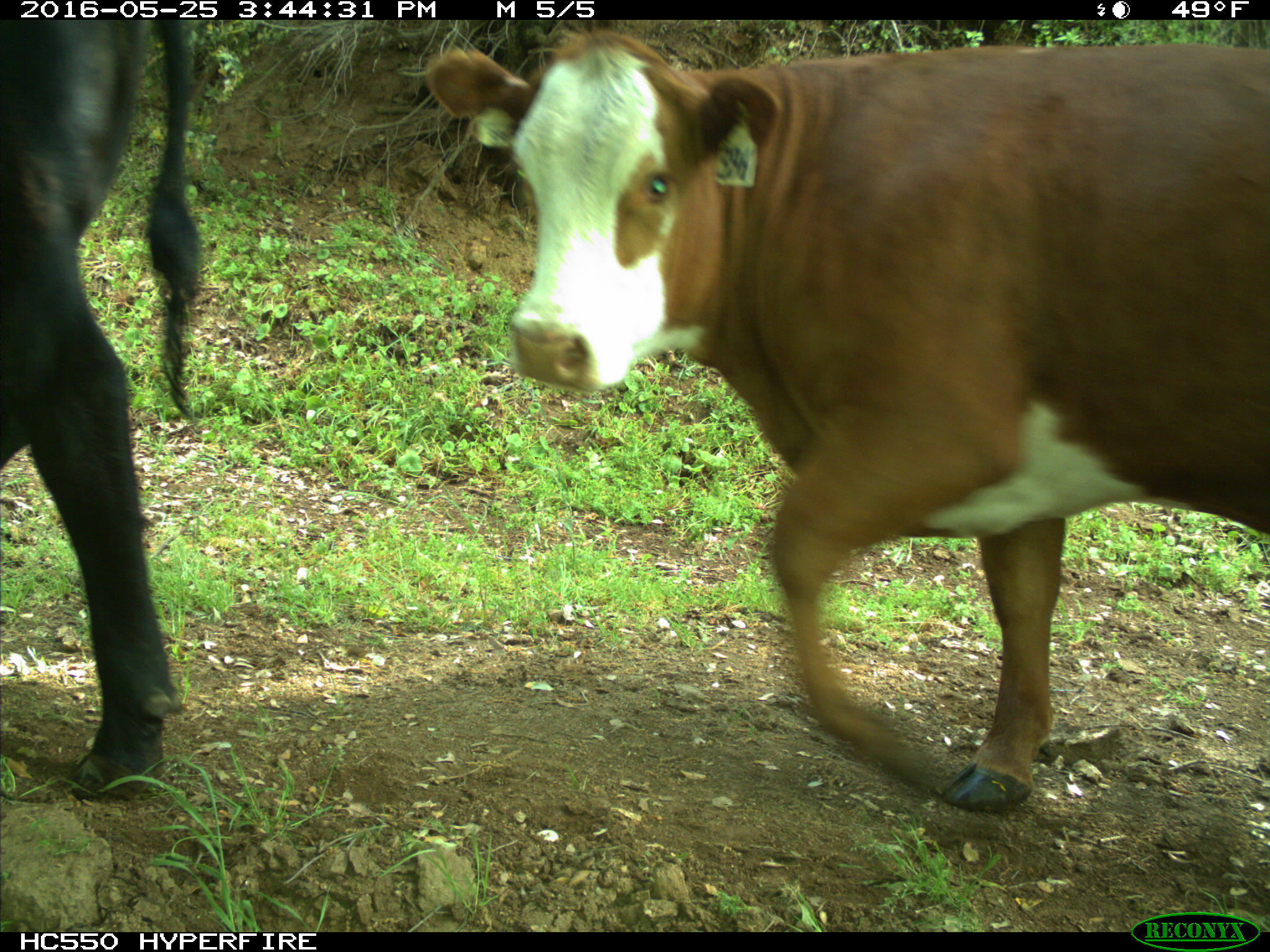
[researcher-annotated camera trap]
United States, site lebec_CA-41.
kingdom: Animalia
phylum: Chordata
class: Mammalia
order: Artiodactyla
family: Bovidae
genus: Bos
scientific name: Bos taurus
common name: domestic cow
Bos taurus (domestic cow).